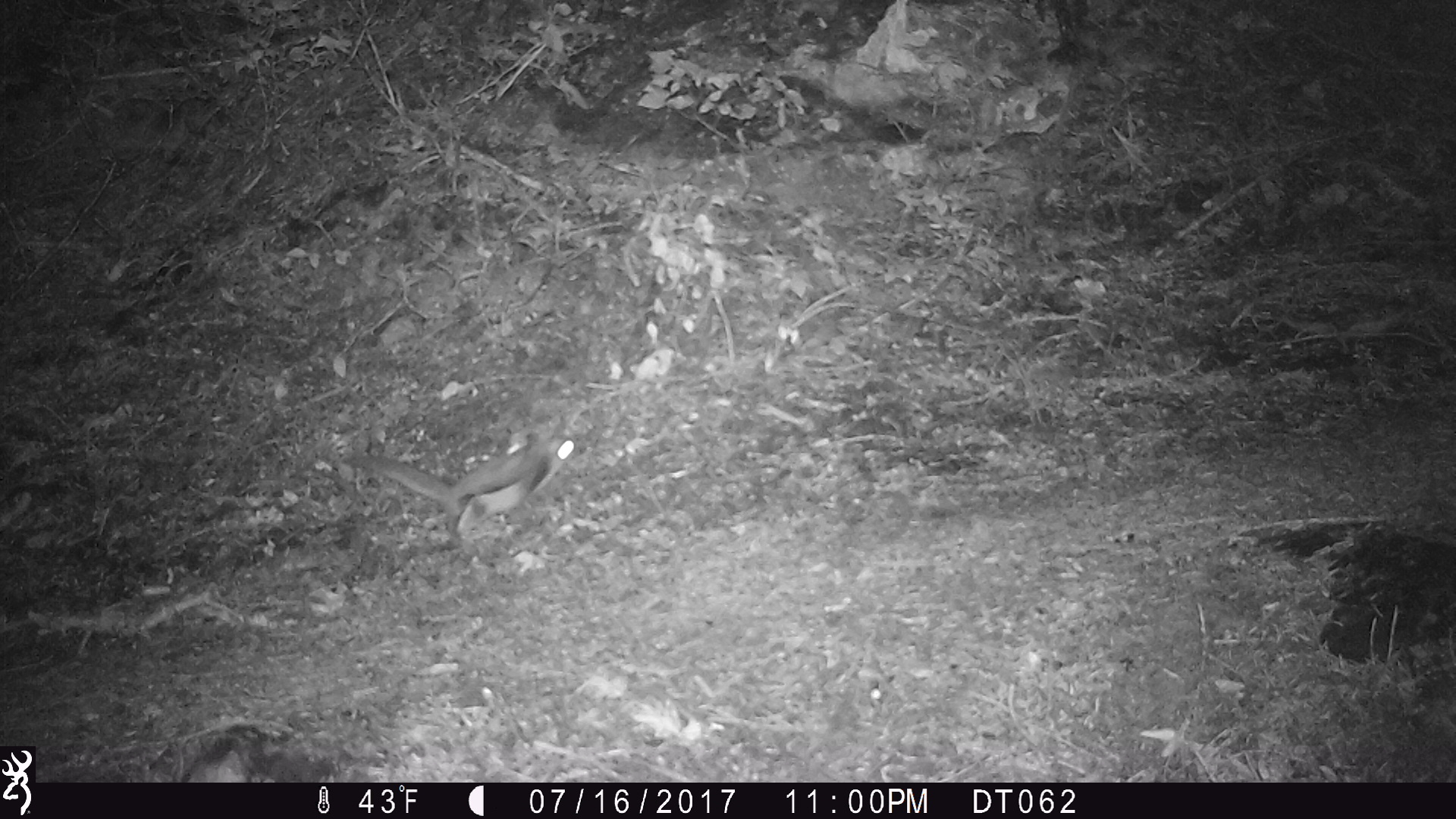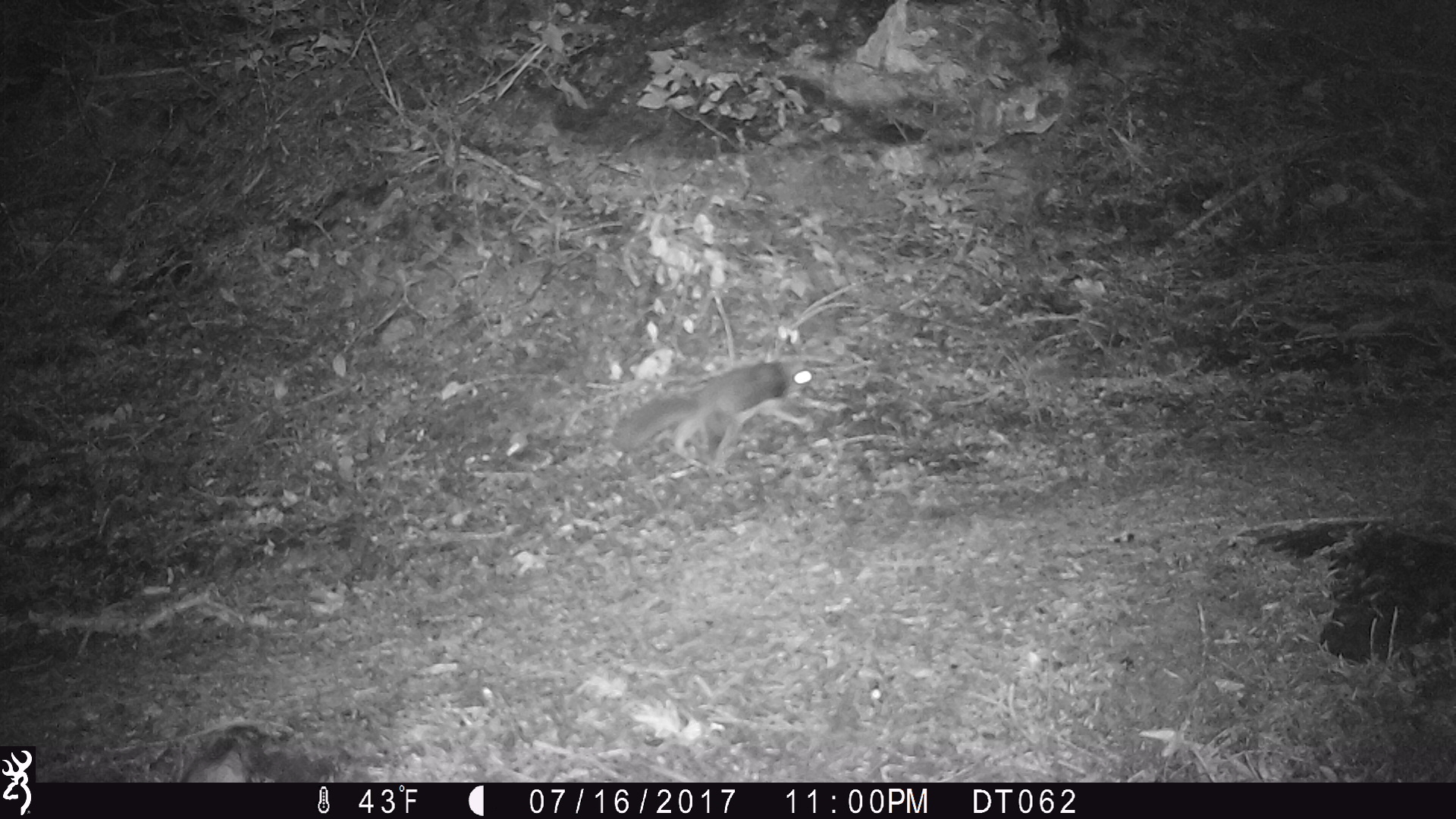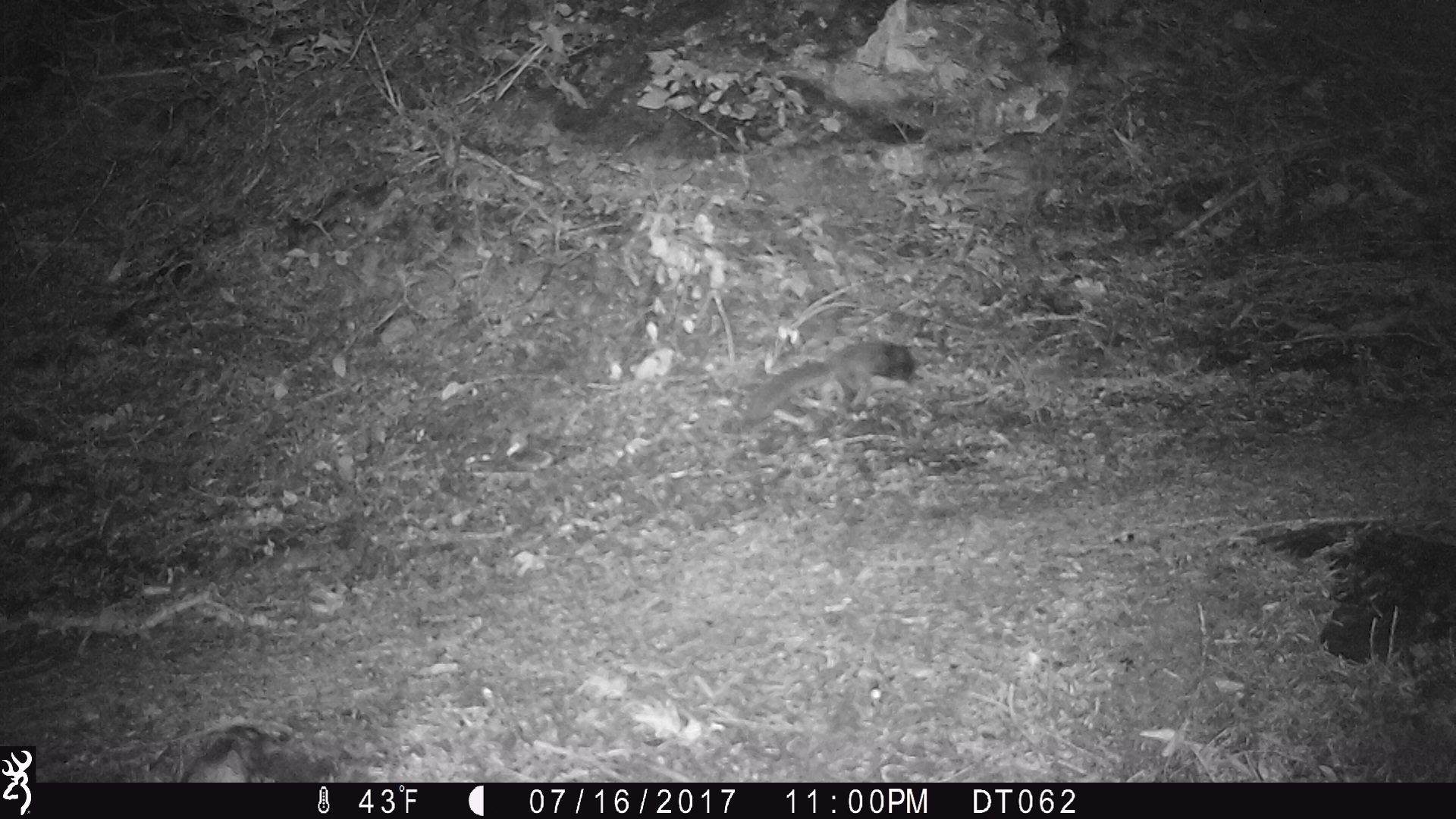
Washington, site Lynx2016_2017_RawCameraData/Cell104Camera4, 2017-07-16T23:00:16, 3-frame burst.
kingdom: Animalia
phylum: Chordata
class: Mammalia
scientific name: Mammalia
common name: small mammal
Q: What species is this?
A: Small mammal (Mammalia).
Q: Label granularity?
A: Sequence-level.